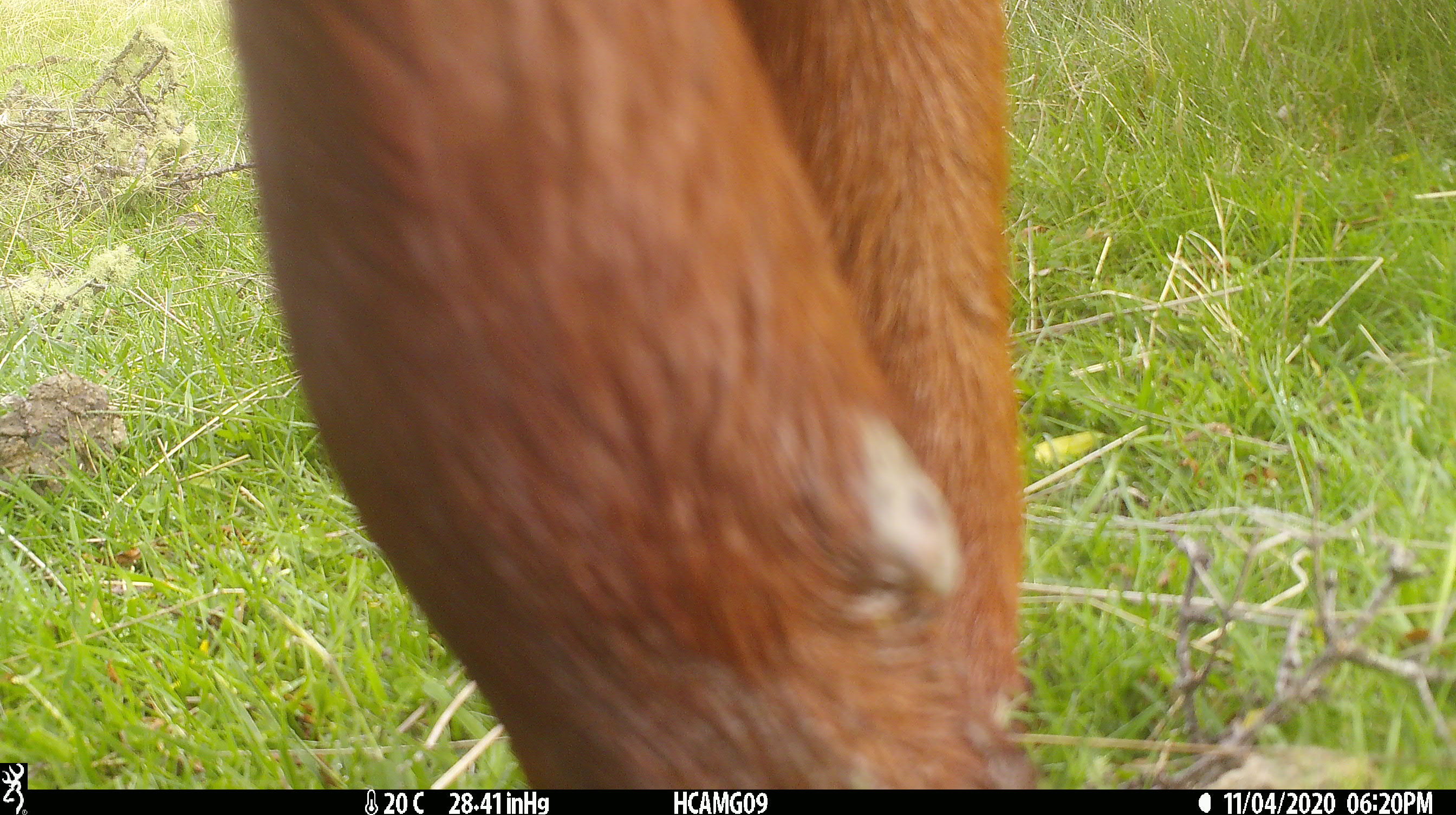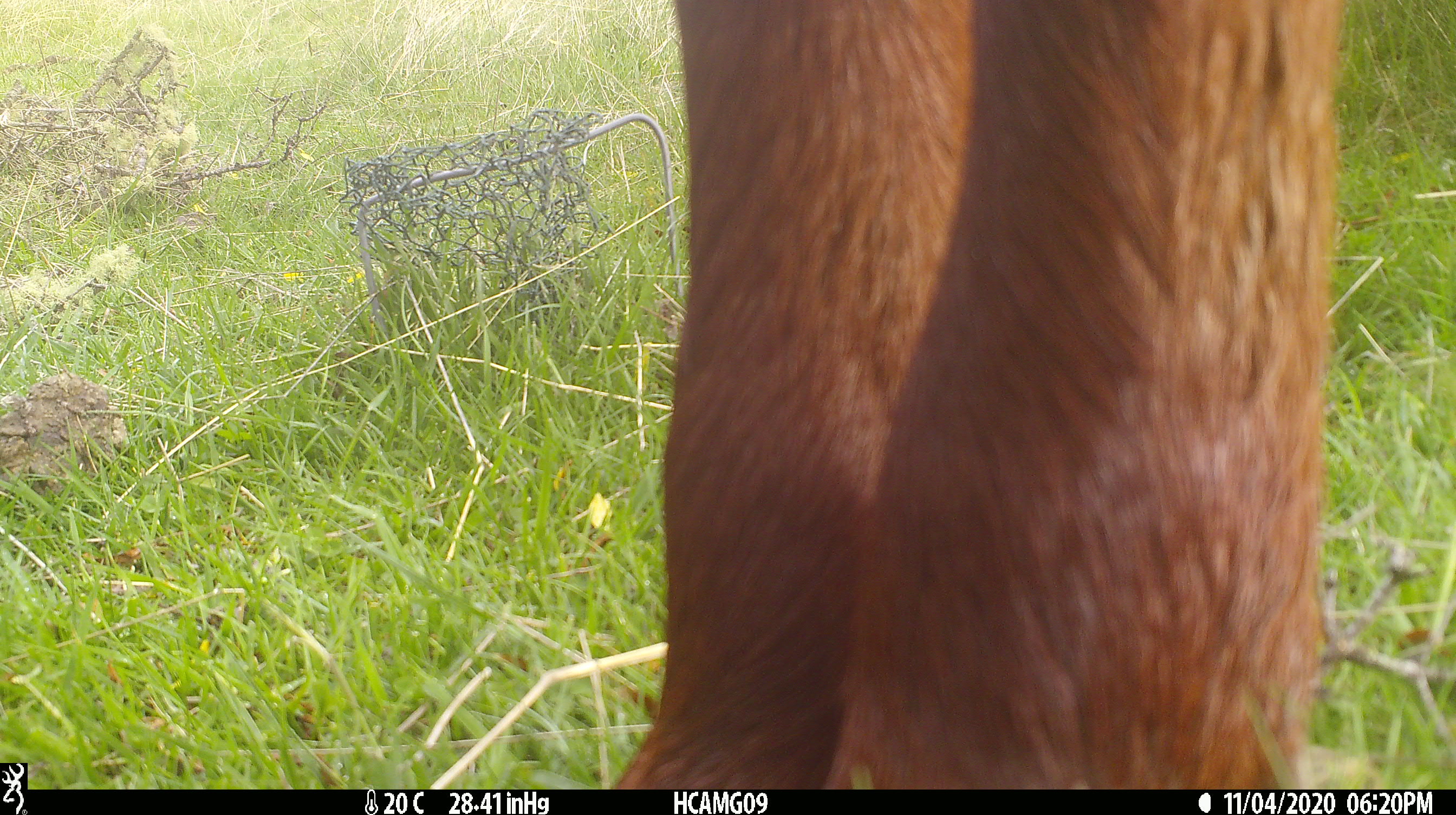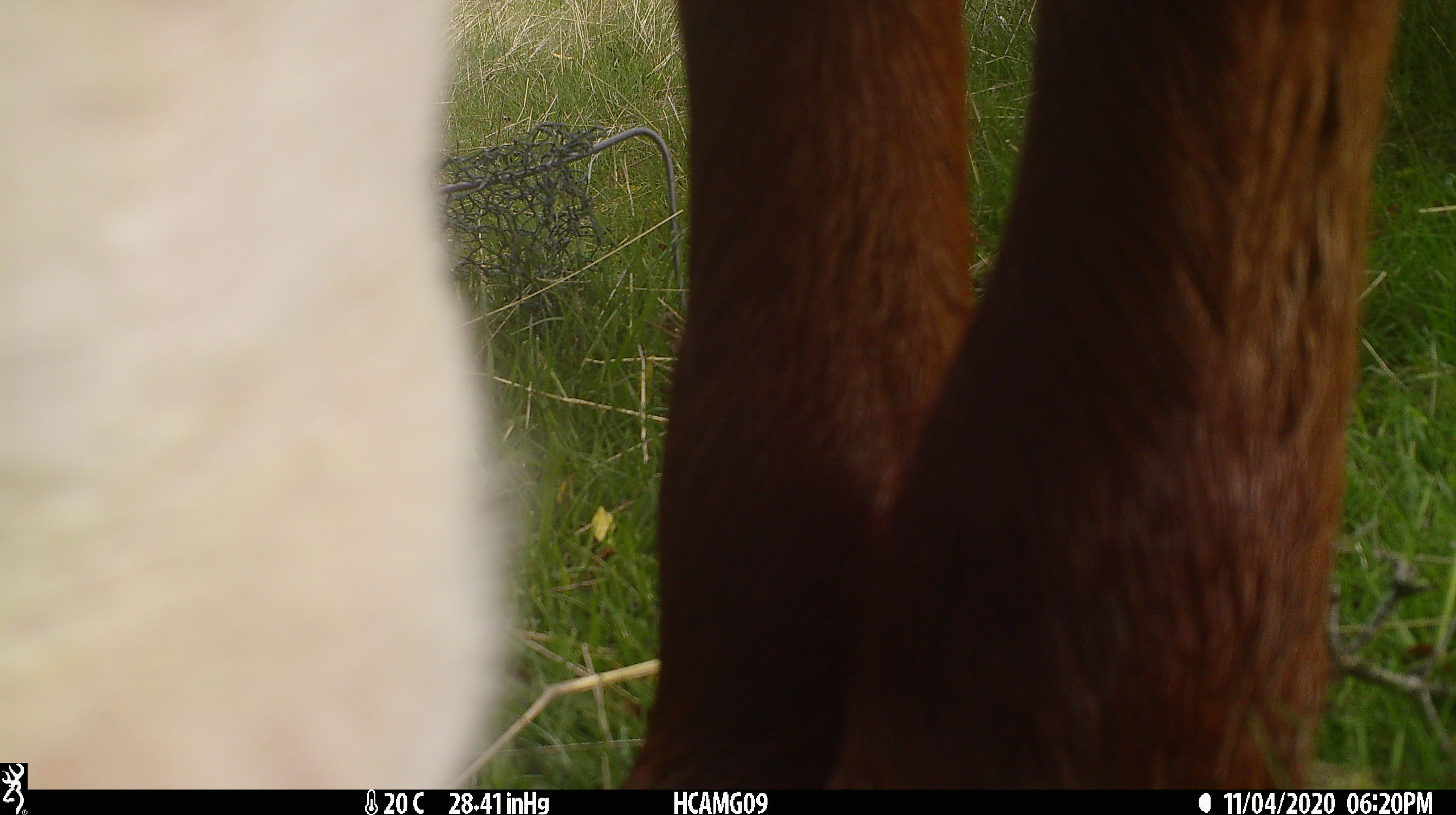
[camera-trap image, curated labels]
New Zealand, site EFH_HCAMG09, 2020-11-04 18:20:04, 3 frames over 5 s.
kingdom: Animalia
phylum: Chordata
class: Mammalia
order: Artiodactyla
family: Bovidae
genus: Bos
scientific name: Bos taurus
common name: domestic cow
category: cow